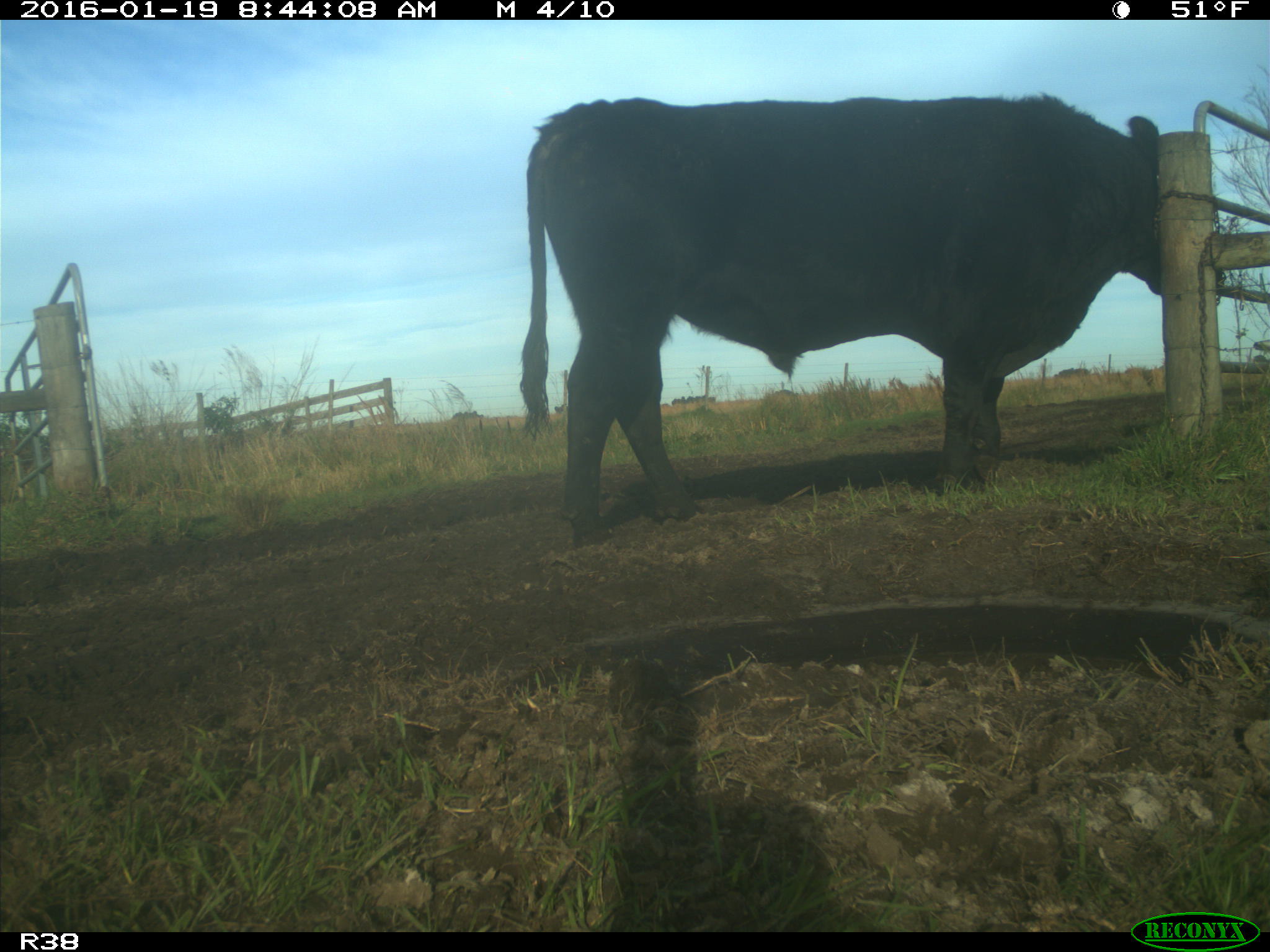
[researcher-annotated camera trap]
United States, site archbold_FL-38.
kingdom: Animalia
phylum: Chordata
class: Mammalia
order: Artiodactyla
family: Bovidae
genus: Bos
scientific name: Bos taurus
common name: domestic cow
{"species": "Bos taurus (domestic cow)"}